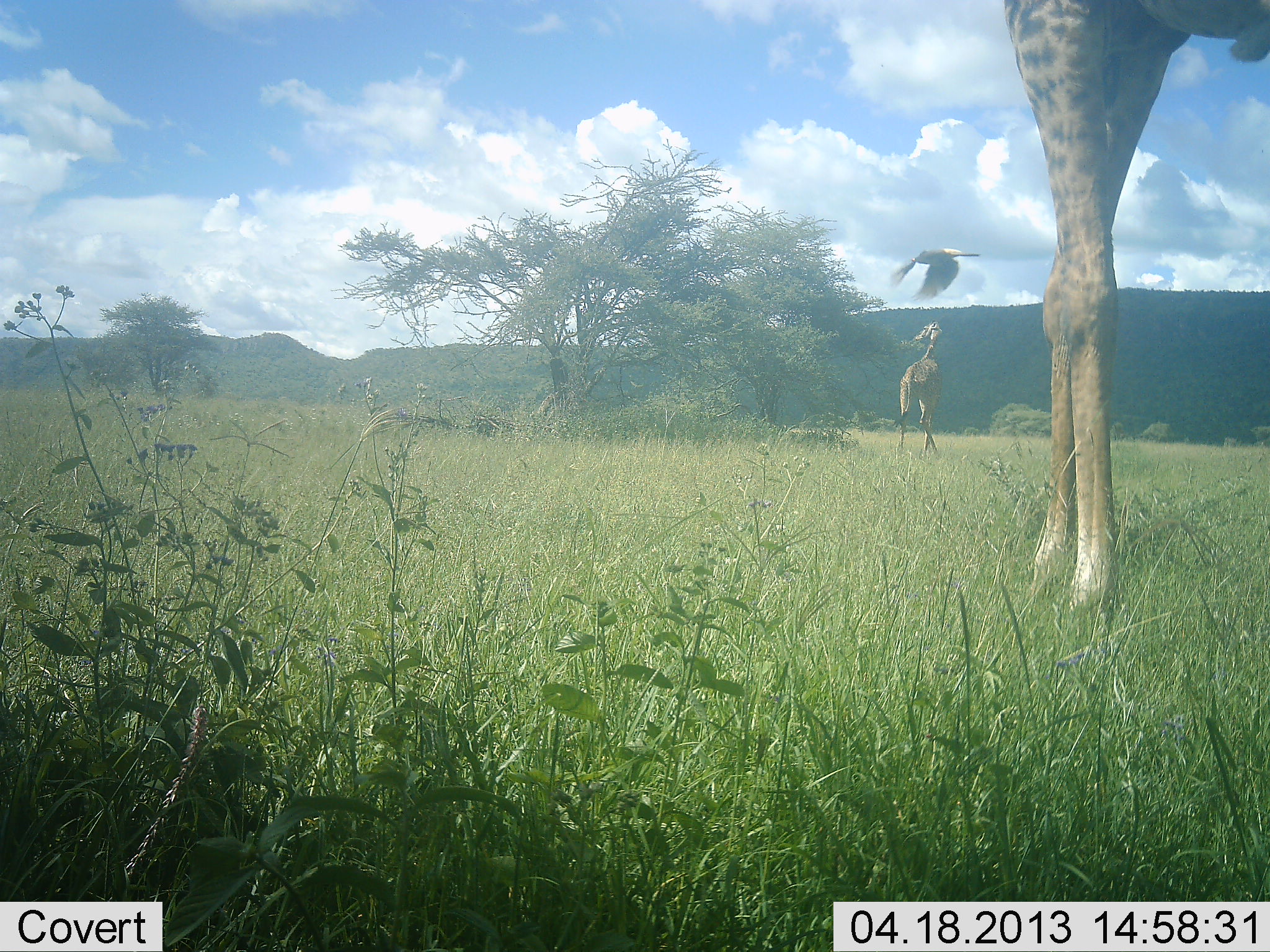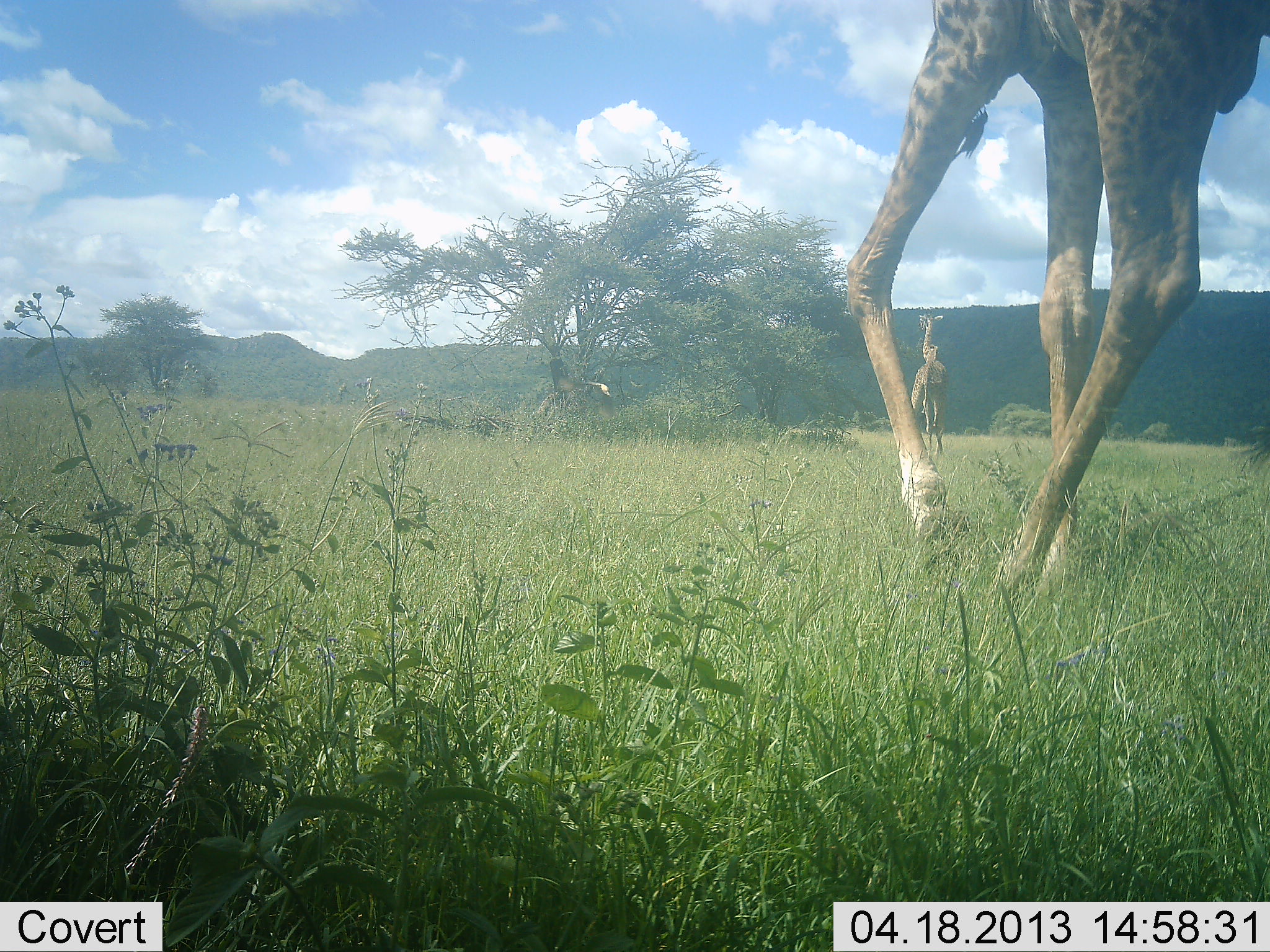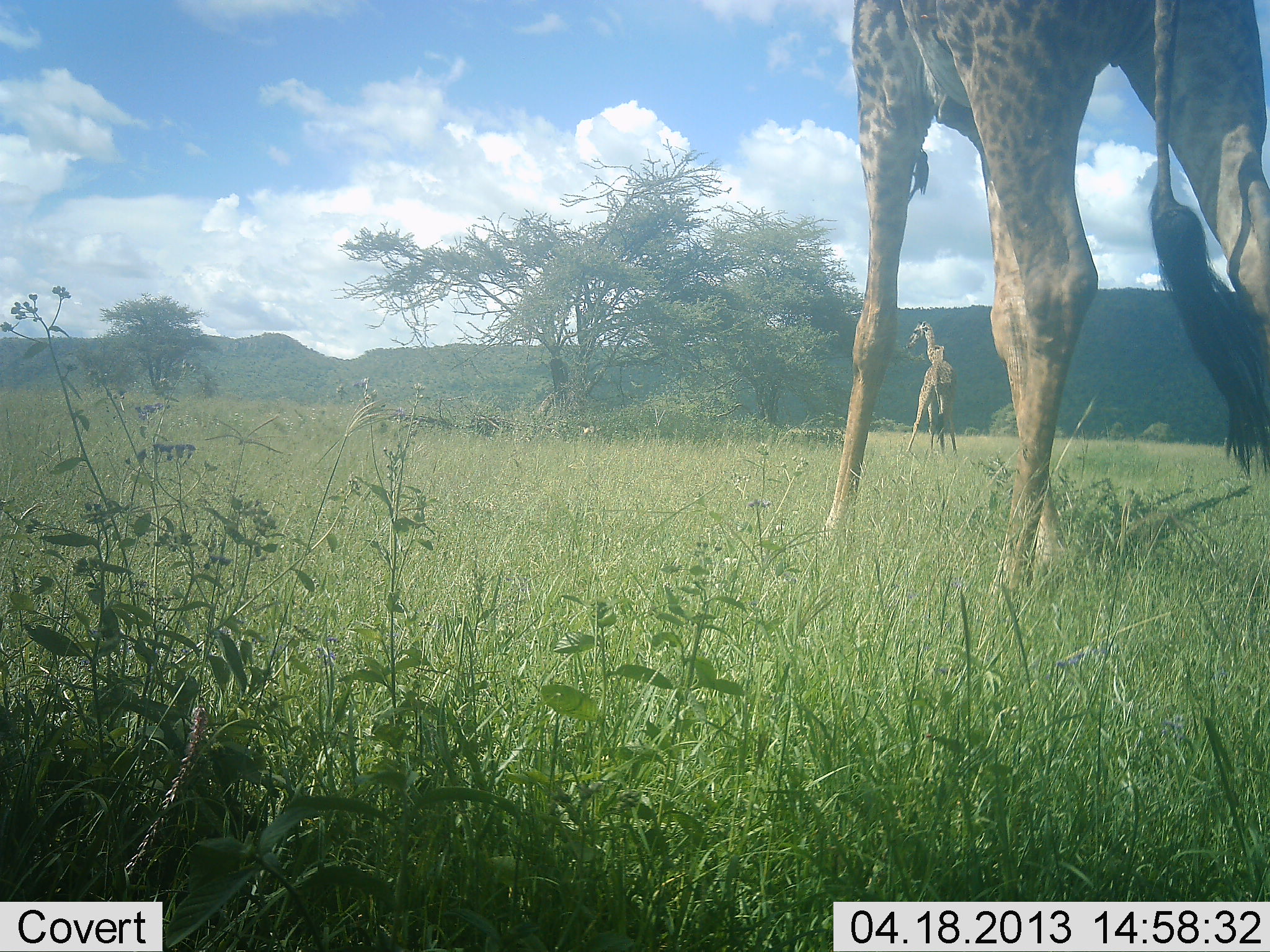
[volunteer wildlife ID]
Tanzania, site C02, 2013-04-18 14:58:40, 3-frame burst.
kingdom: Animalia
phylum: Chordata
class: Mammalia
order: Artiodactyla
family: Giraffidae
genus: Giraffa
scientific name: Giraffa camelopardalis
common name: giraffe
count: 2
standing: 20%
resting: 0%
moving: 98%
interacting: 0%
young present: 12%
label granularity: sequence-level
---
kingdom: Animalia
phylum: Chordata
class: Aves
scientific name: Aves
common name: bird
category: otherbird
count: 1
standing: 5%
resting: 10%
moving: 90%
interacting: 10%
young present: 0%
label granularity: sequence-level